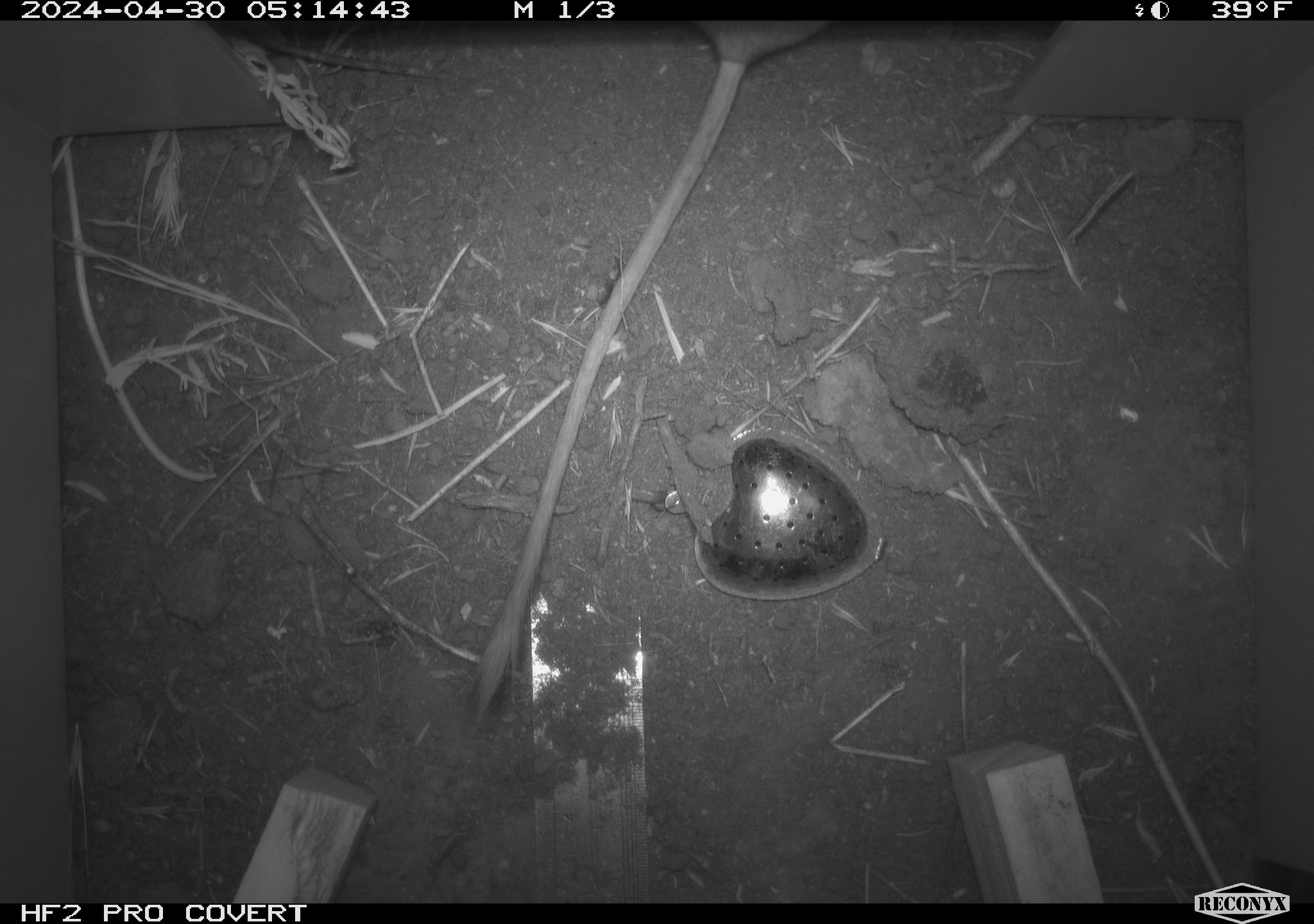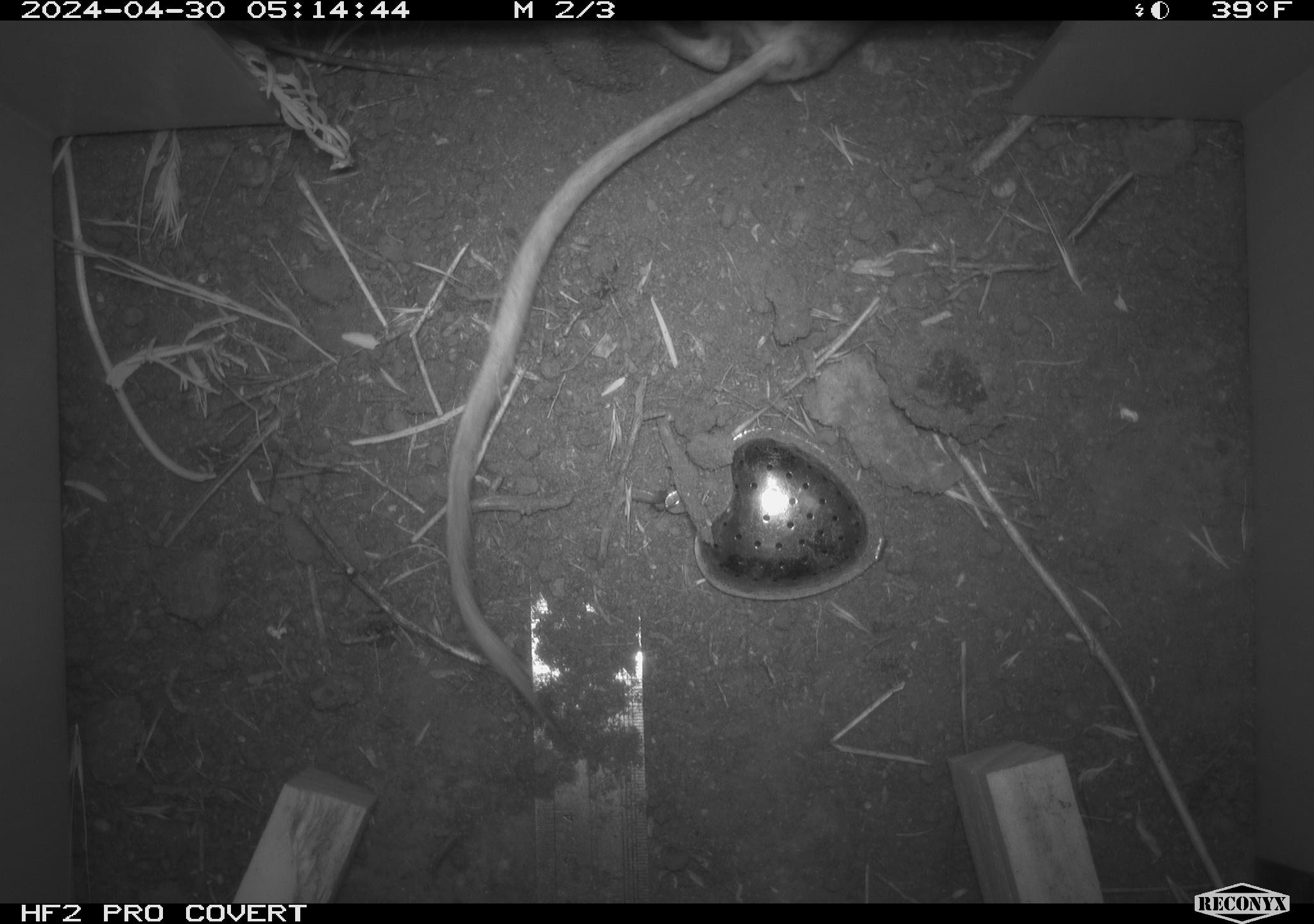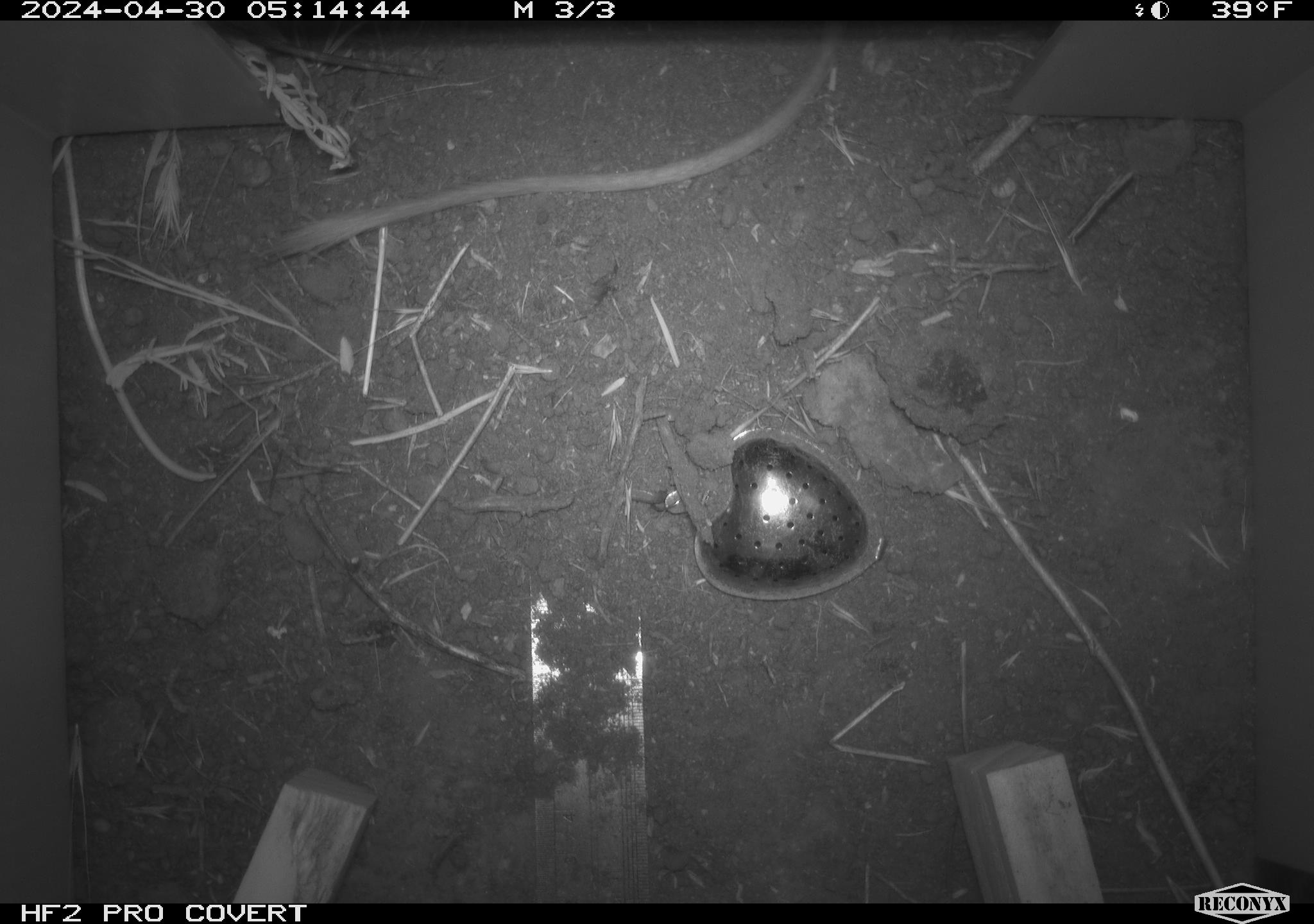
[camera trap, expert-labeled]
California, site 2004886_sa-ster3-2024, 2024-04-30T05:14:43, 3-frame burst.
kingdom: Animalia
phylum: Chordata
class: Mammalia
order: Rodentia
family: Heteromyidae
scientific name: Heteromyidae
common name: kangaroo rats and pocket mice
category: heteromyidae family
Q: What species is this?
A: Heteromyidae family (kangaroo rats and pocket mice) (Heteromyidae).